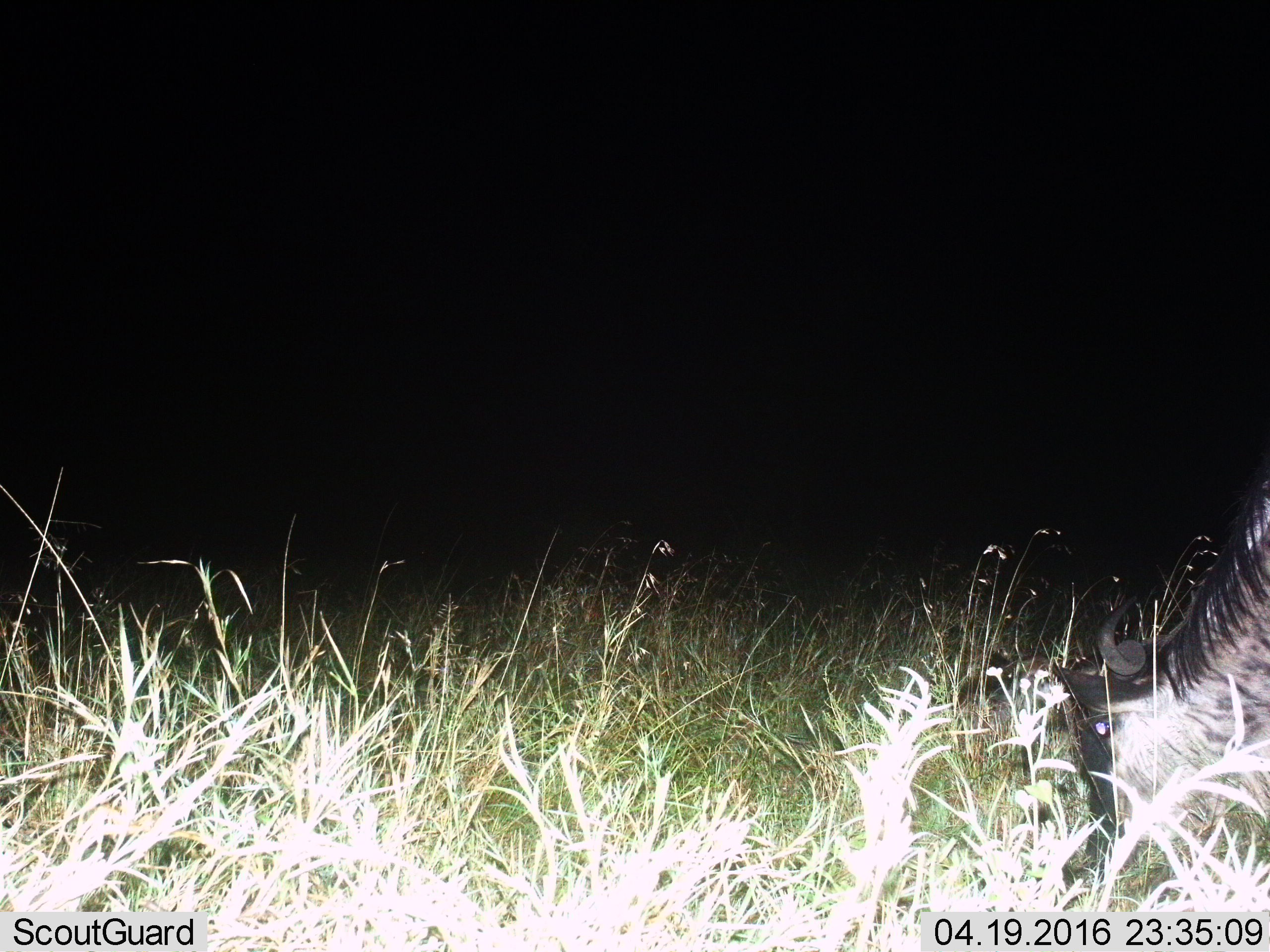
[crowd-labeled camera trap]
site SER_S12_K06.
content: unidentified animal